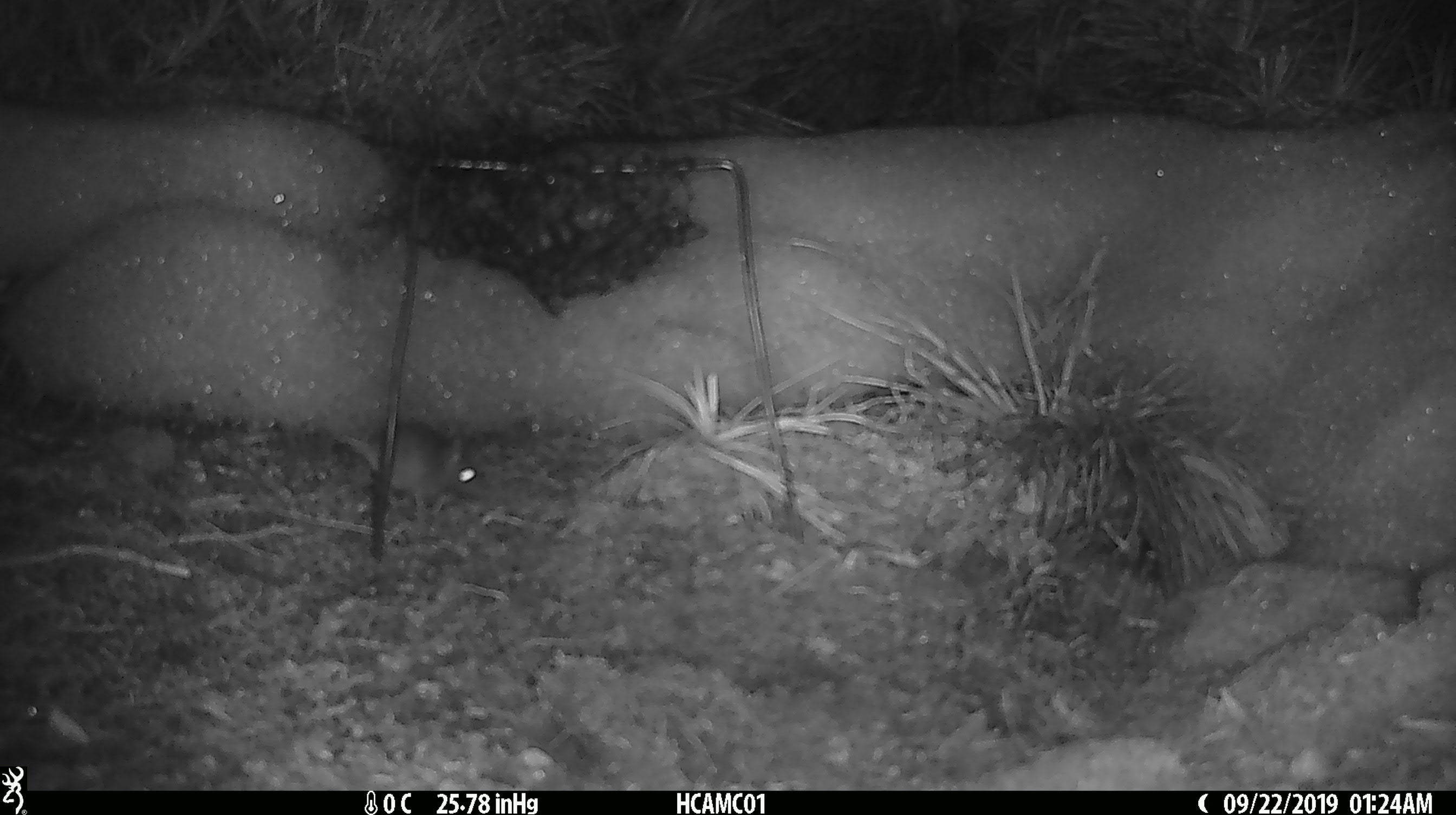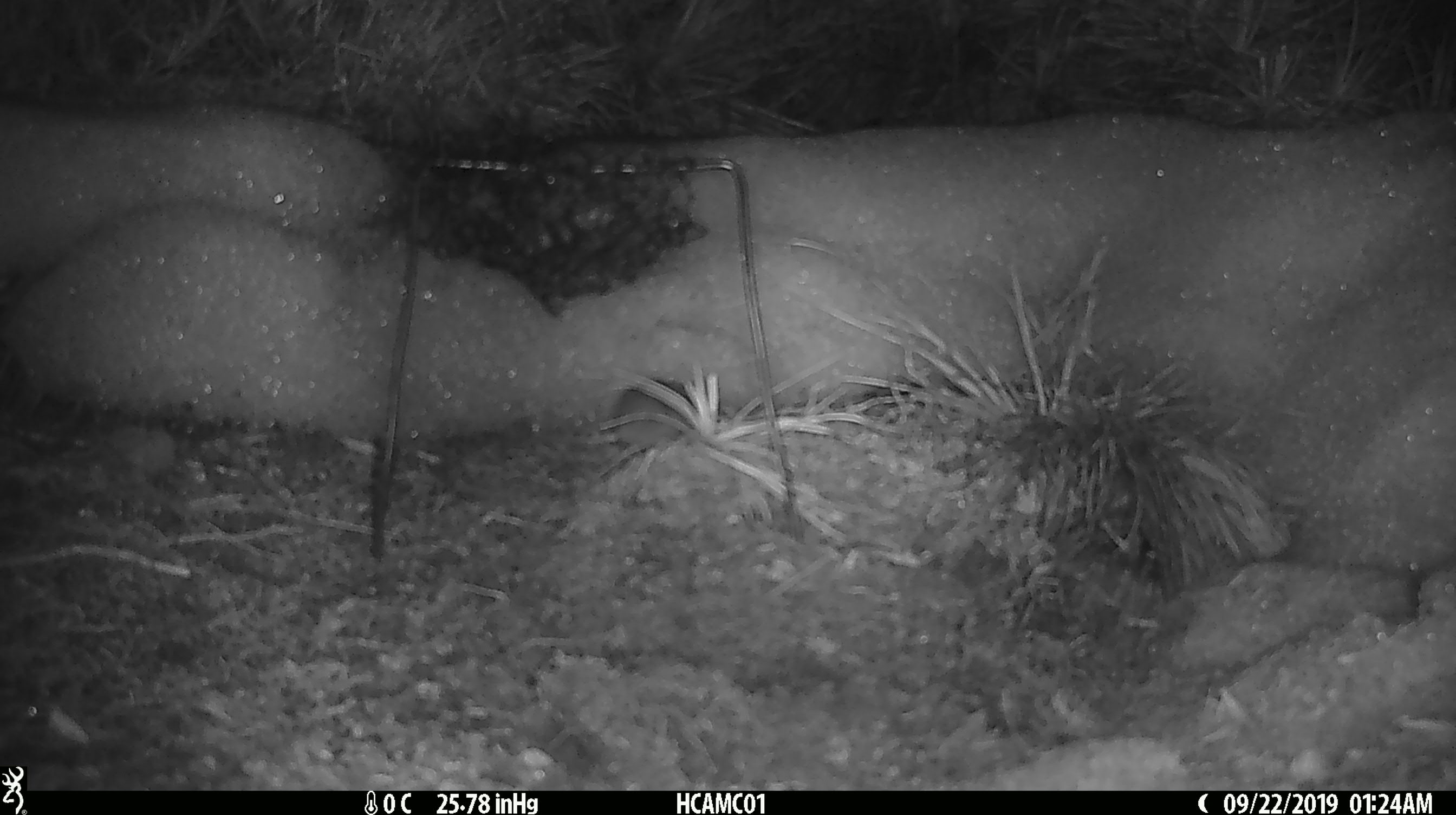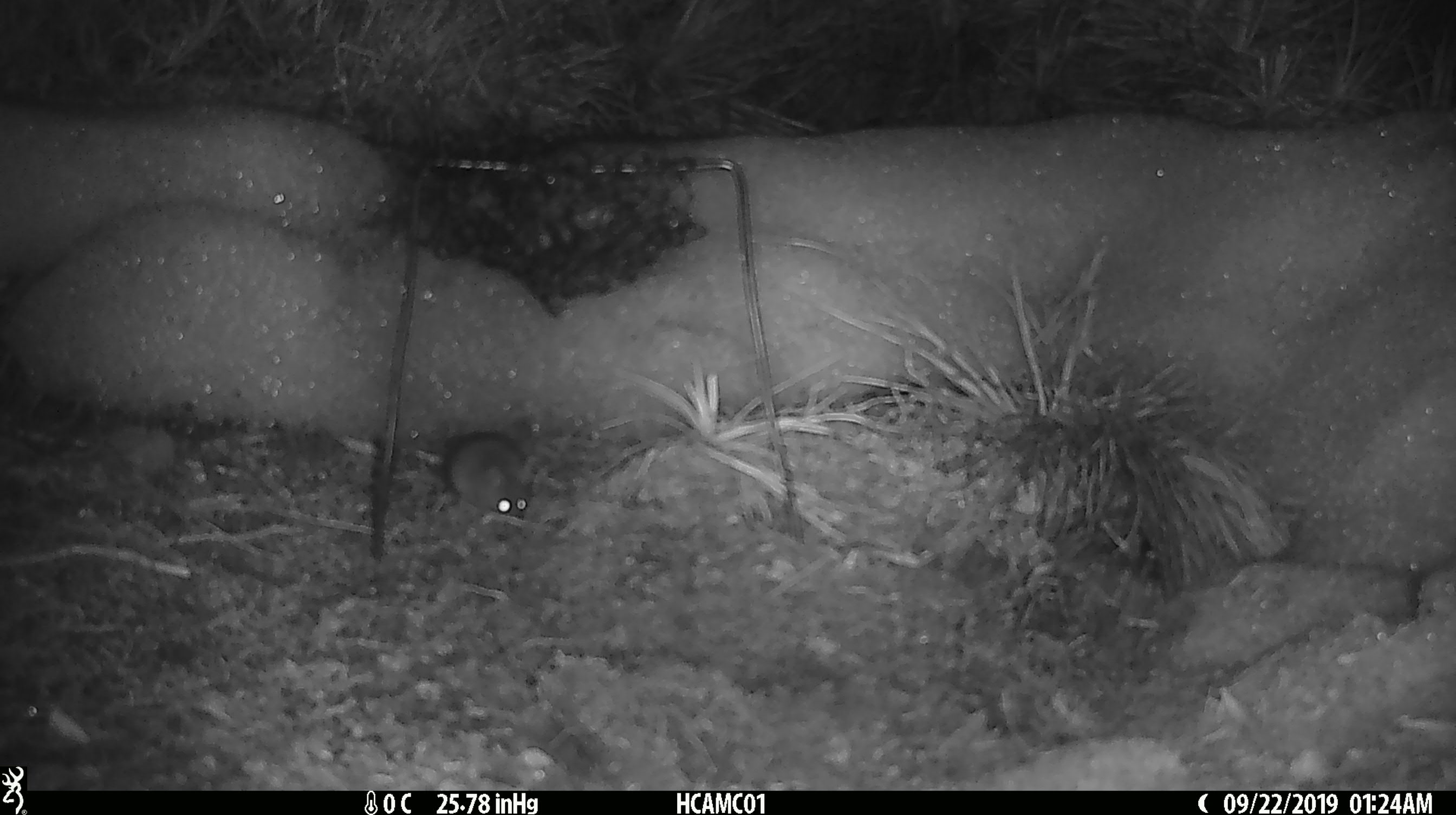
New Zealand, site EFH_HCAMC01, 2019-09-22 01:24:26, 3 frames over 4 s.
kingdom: Animalia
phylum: Chordata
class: Mammalia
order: Rodentia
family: Muridae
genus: Mus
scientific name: Mus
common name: mouse